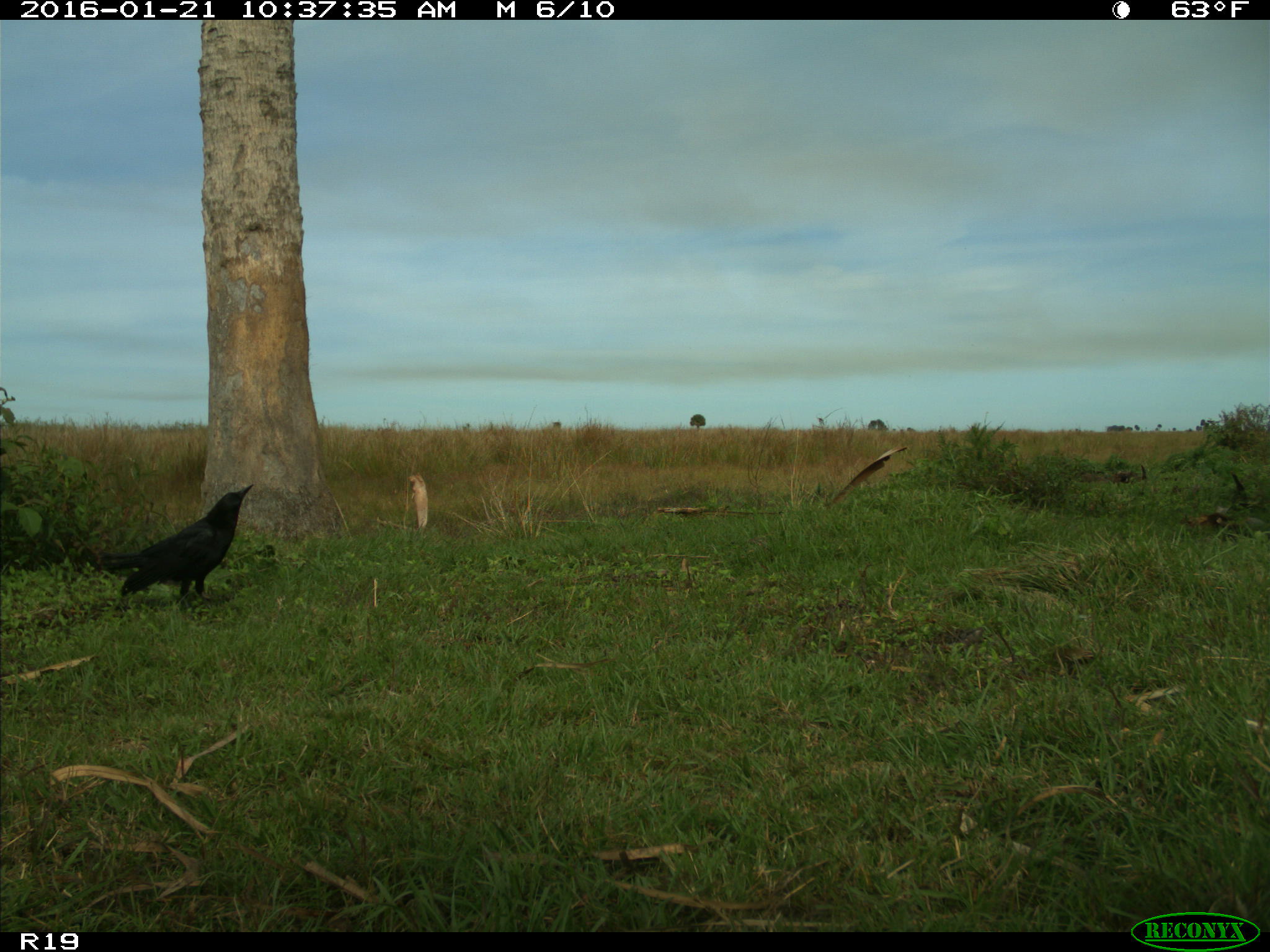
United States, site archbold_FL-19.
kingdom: Animalia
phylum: Chordata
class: Aves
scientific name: Aves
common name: birds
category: unidentified bird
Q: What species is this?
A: Unidentified bird (birds) (Aves).